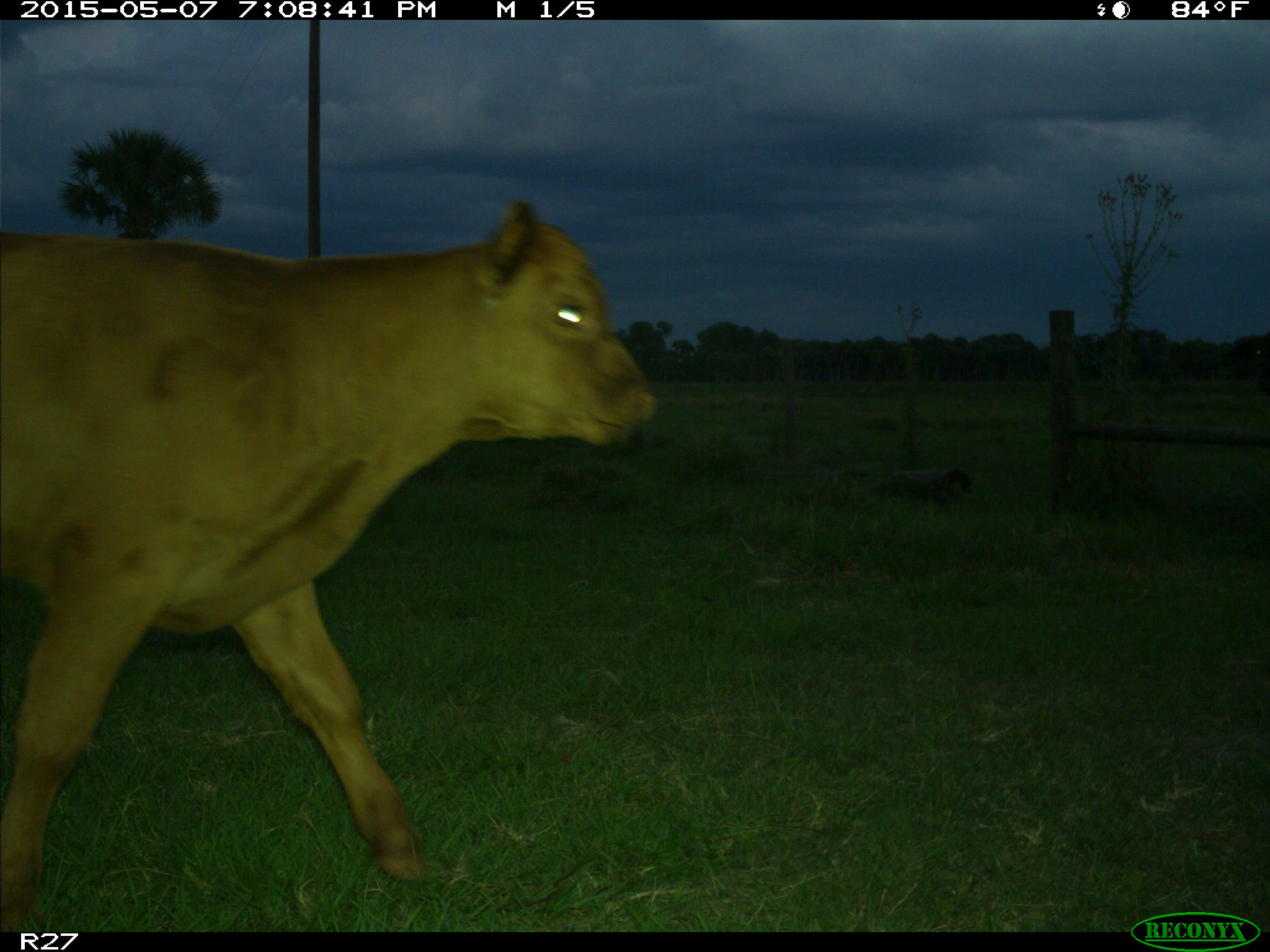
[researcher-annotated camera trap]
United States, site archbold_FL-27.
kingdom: Animalia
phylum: Chordata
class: Mammalia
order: Artiodactyla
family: Bovidae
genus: Bos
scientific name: Bos taurus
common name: domestic cow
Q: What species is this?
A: Bos taurus (domestic cow).